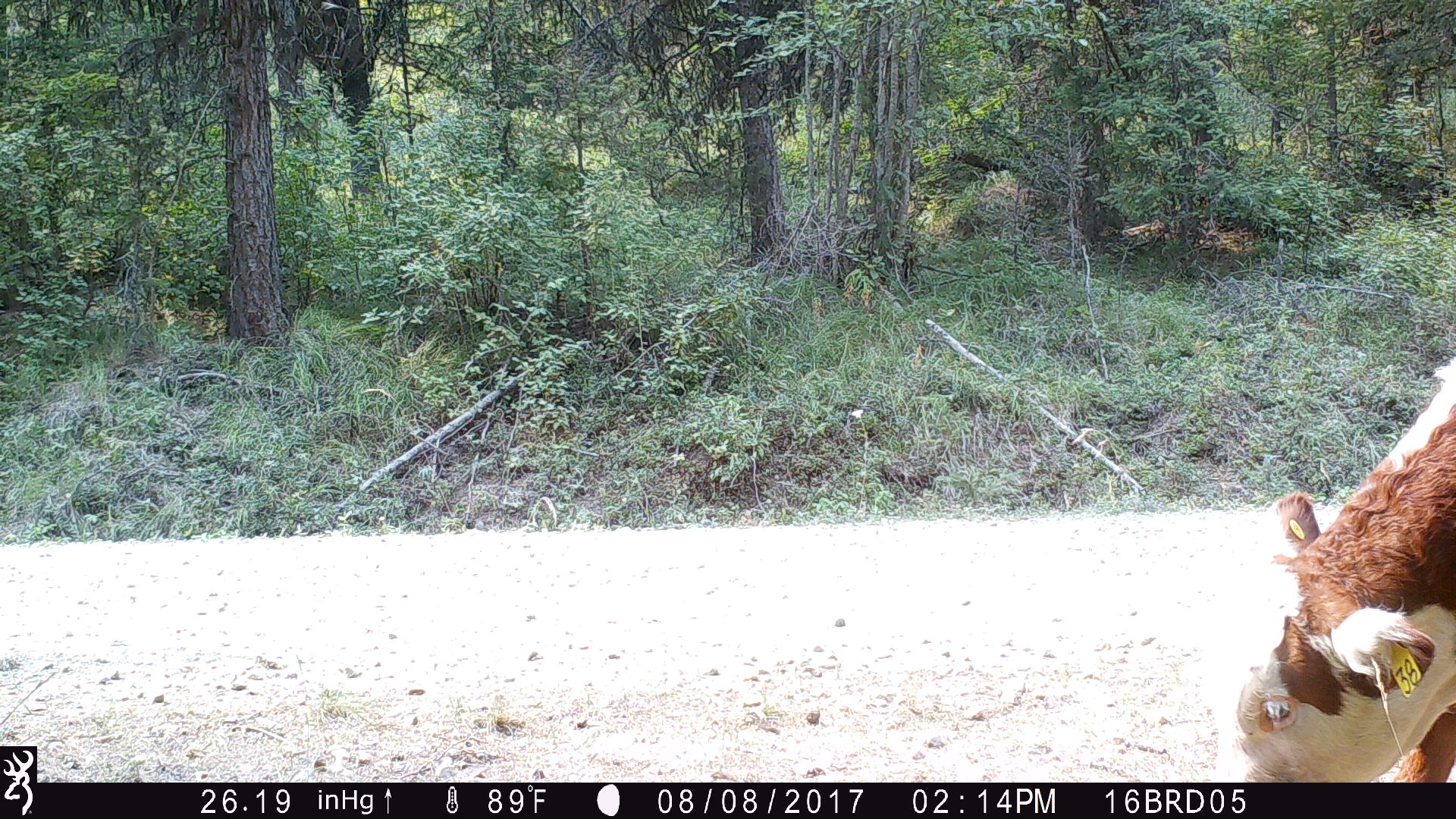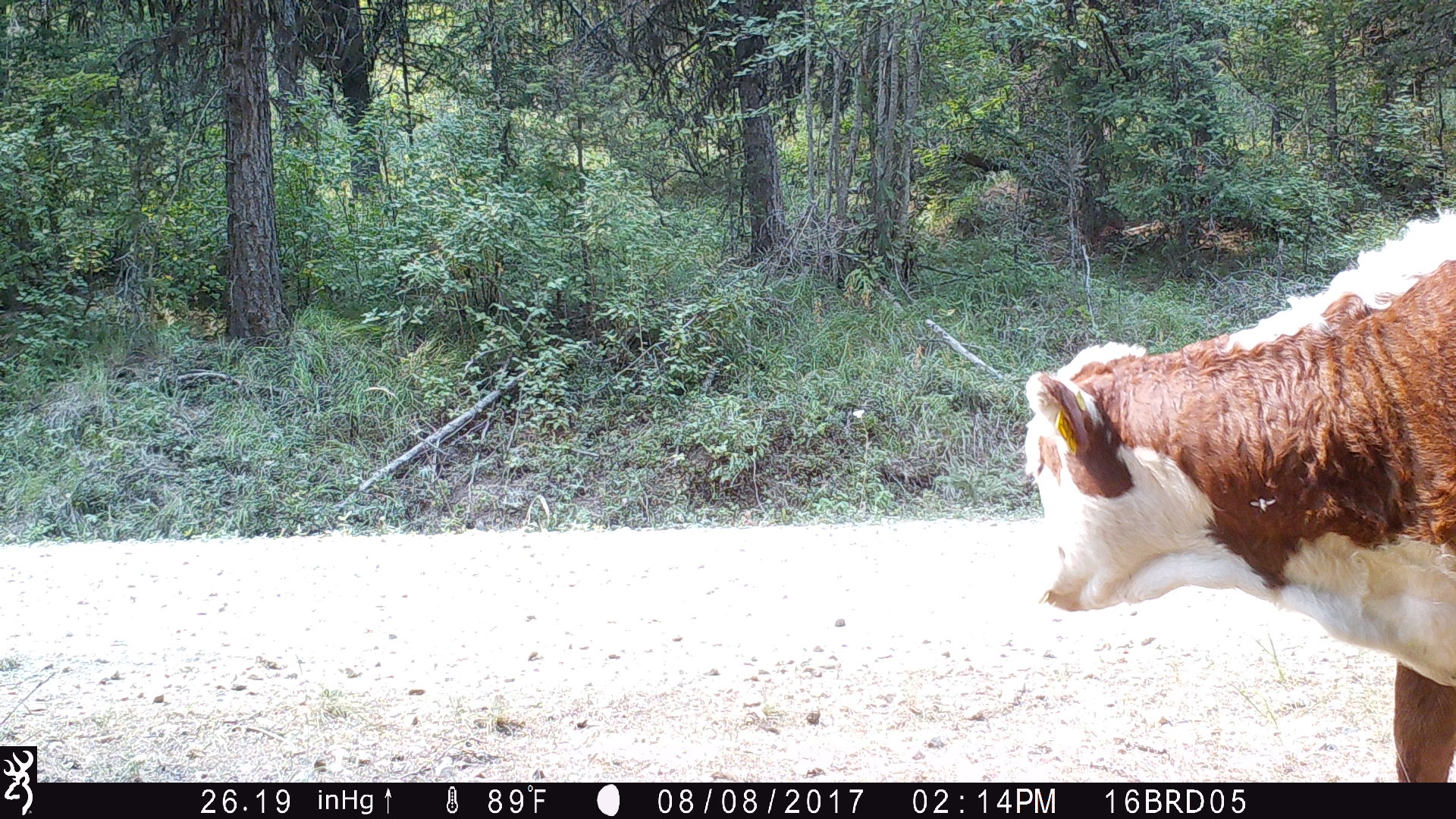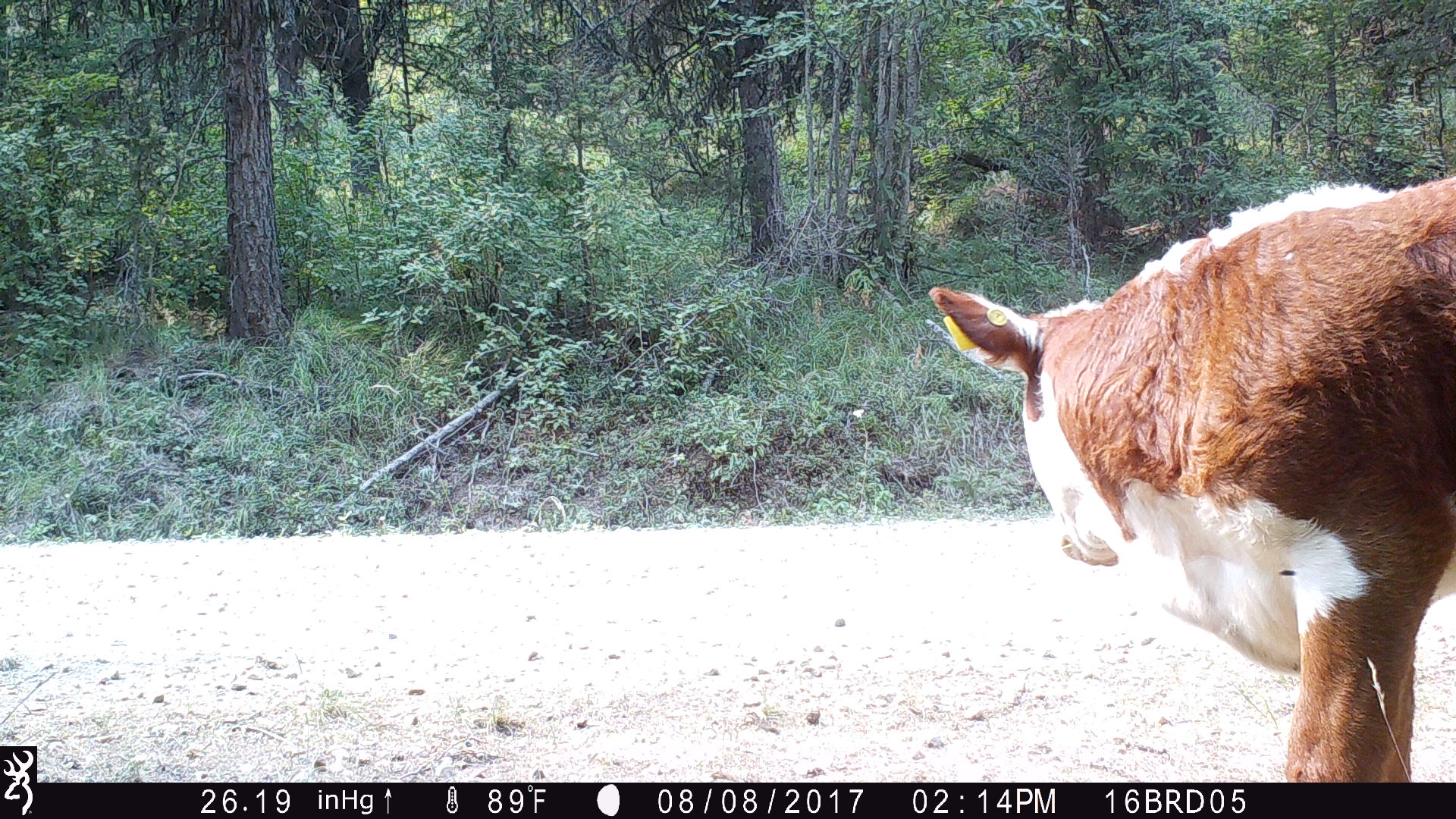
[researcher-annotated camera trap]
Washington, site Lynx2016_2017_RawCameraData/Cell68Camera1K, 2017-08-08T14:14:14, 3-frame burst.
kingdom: Animalia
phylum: Chordata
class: Mammalia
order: Artiodactyla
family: Bovidae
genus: Bos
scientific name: Bos taurus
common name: domestic cattle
Domestic cattle (Bos taurus). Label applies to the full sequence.